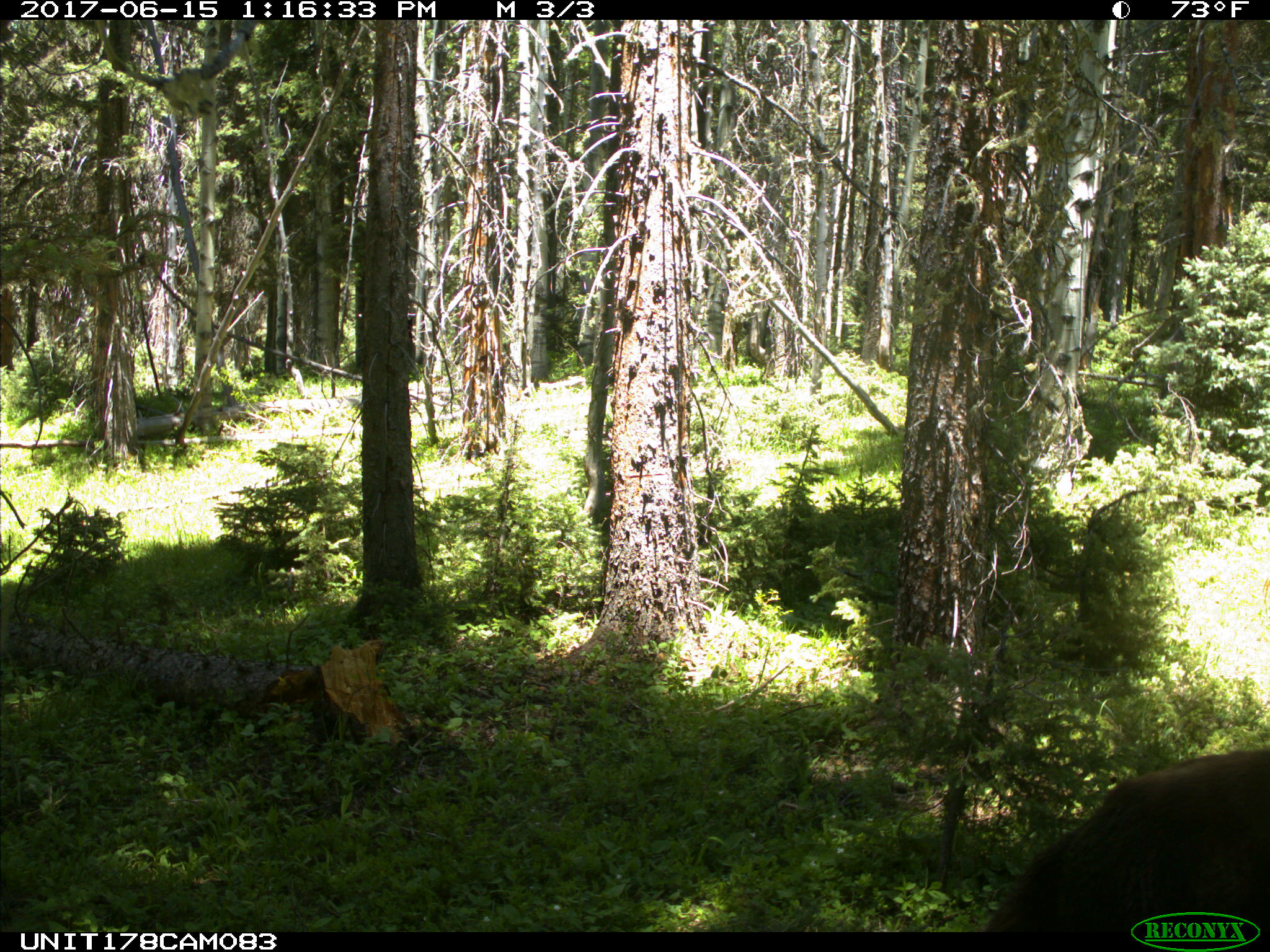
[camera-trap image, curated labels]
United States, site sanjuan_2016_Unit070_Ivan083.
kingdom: Animalia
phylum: Chordata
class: Mammalia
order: Carnivora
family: Ursidae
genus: Ursus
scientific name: Ursus americanus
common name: american black bear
Ursus americanus (american black bear).